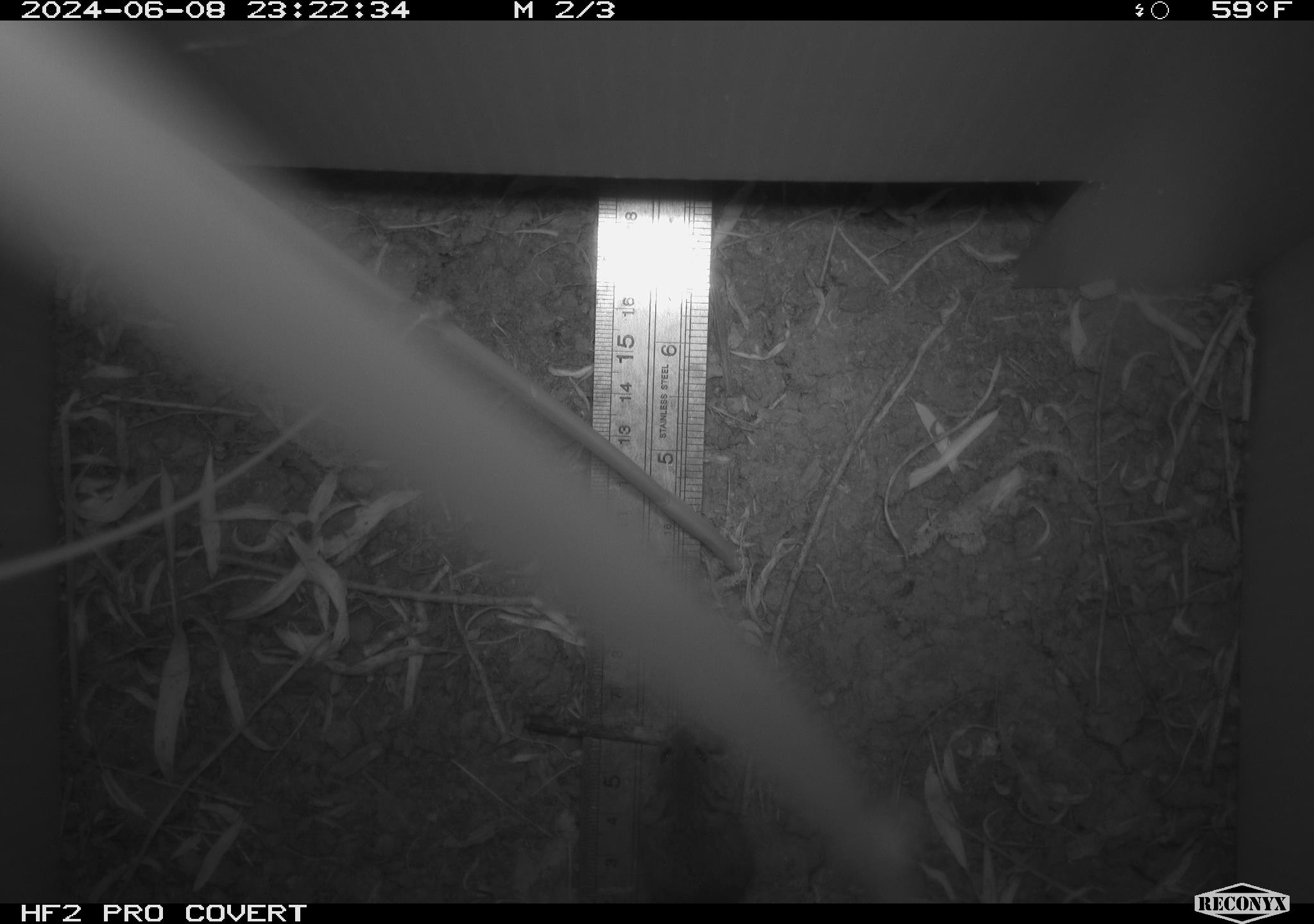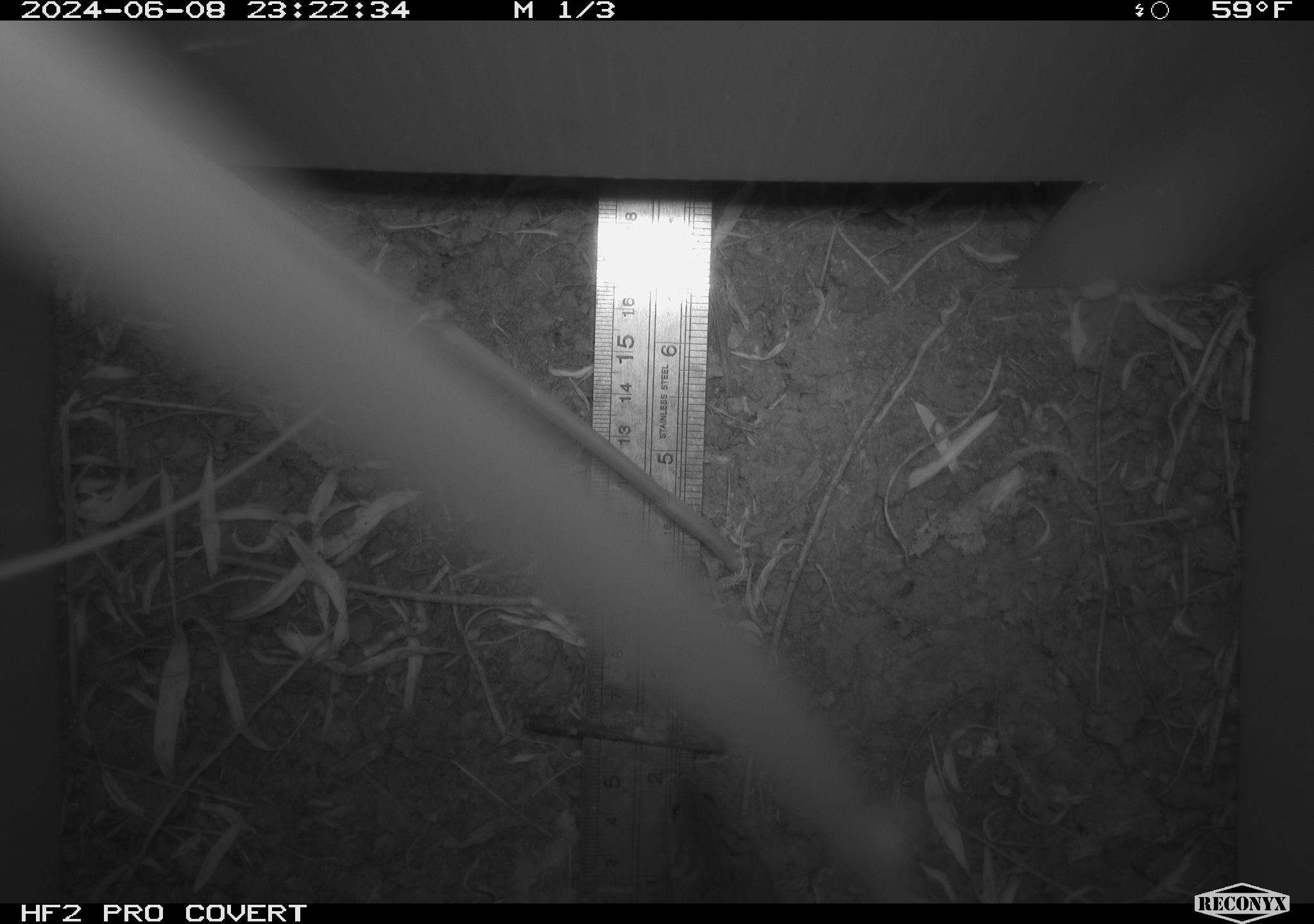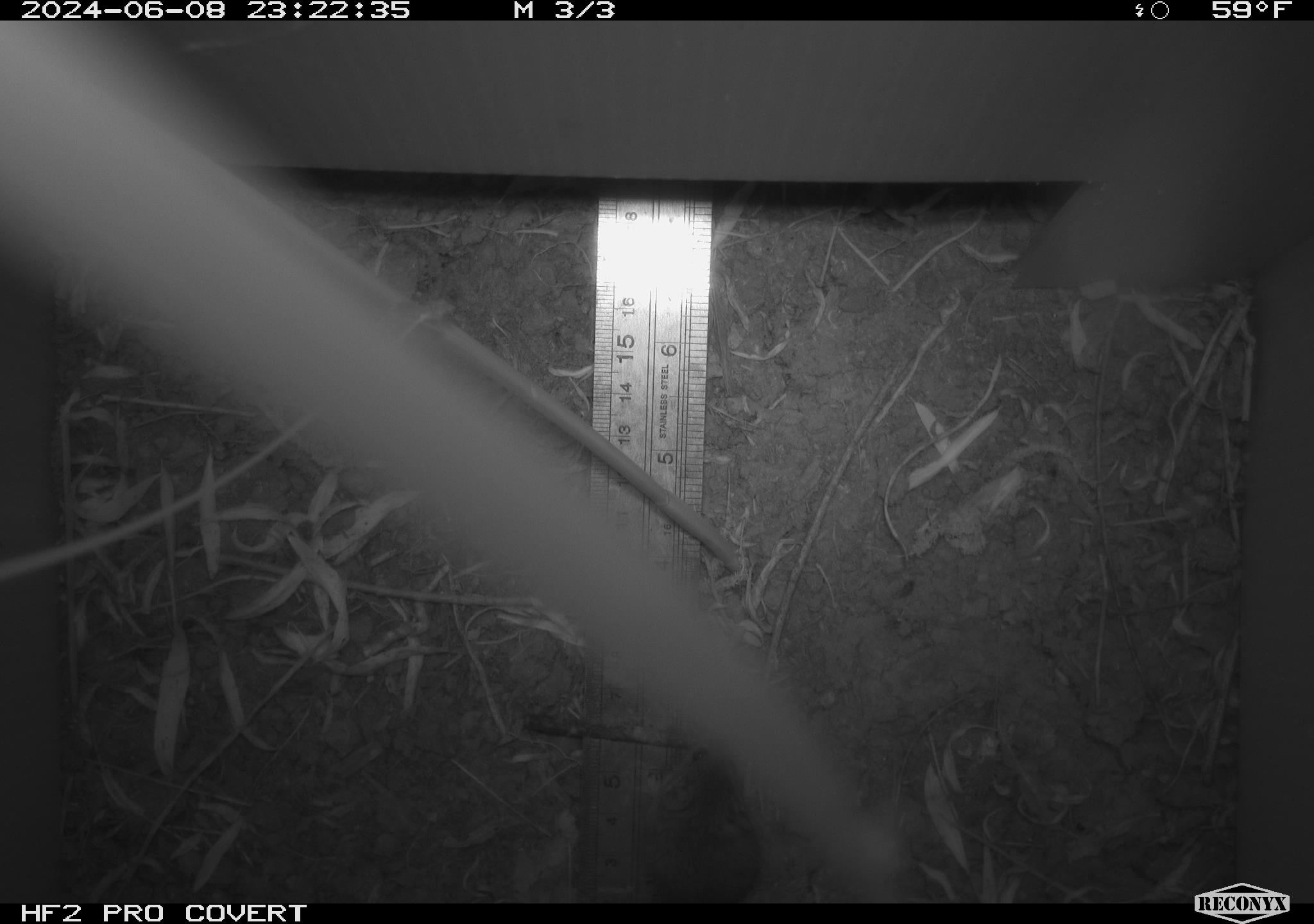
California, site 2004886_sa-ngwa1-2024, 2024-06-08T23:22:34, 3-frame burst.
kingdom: Animalia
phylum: Chordata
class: Mammalia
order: Rodentia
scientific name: Rodentia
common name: mouse species